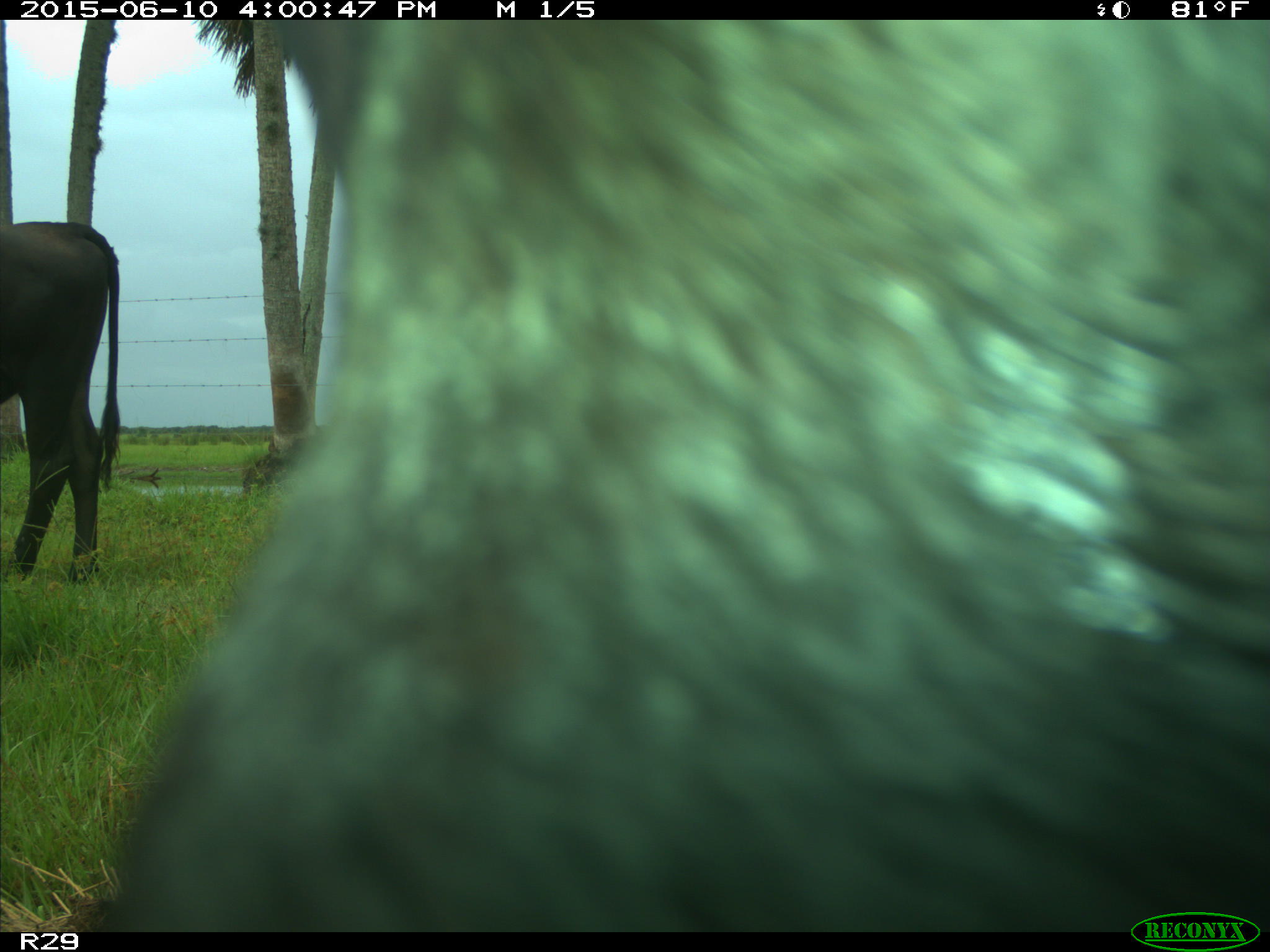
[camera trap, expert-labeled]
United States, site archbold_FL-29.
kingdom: Animalia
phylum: Chordata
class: Mammalia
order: Artiodactyla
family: Bovidae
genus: Bos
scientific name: Bos taurus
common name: domestic cow